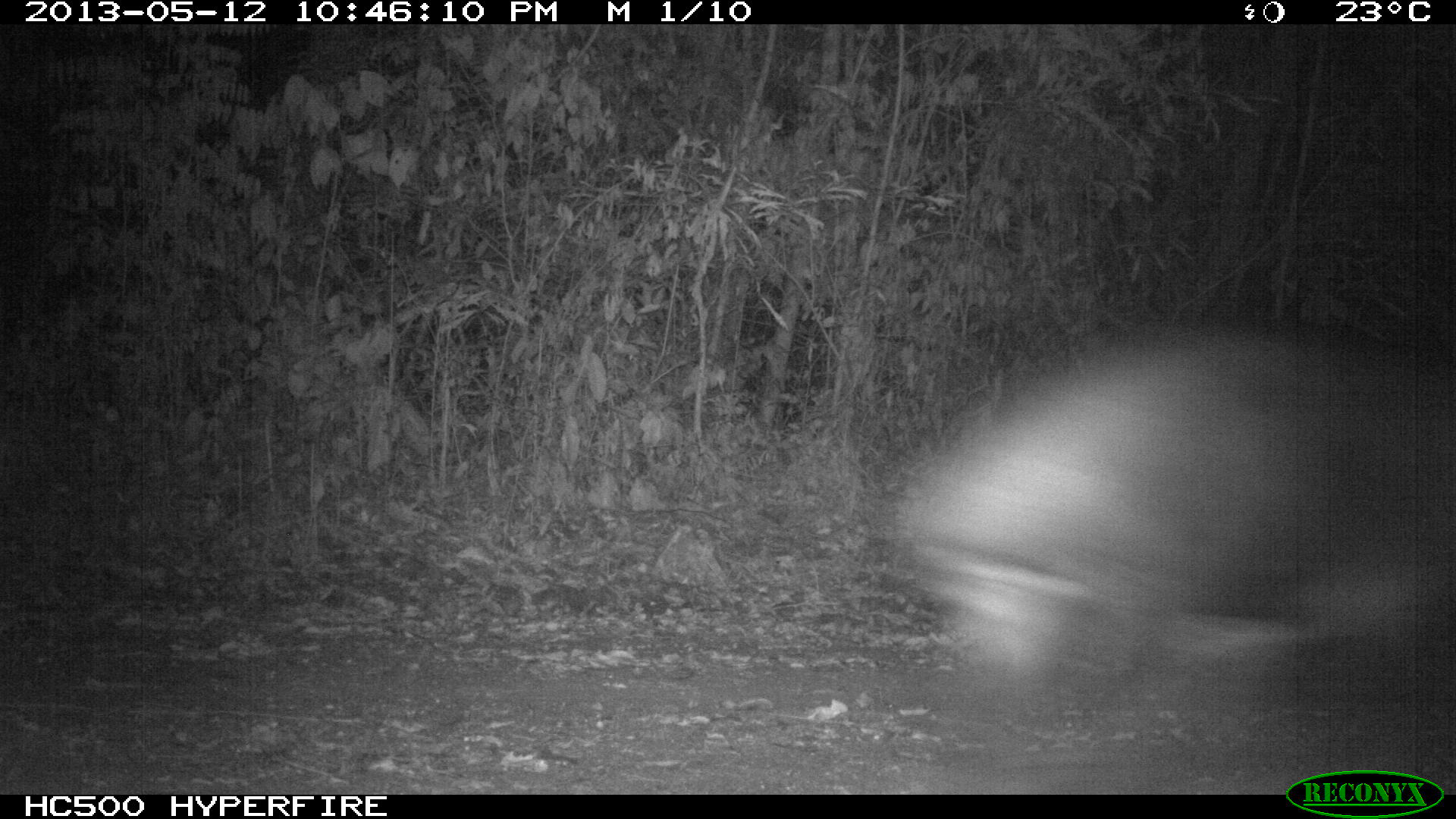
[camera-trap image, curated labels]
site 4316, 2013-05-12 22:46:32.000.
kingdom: Animalia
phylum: Chordata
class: Mammalia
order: Perissodactyla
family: Tapiridae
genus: Tapirus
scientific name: Tapirus bairdii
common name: baird's tapir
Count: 1.